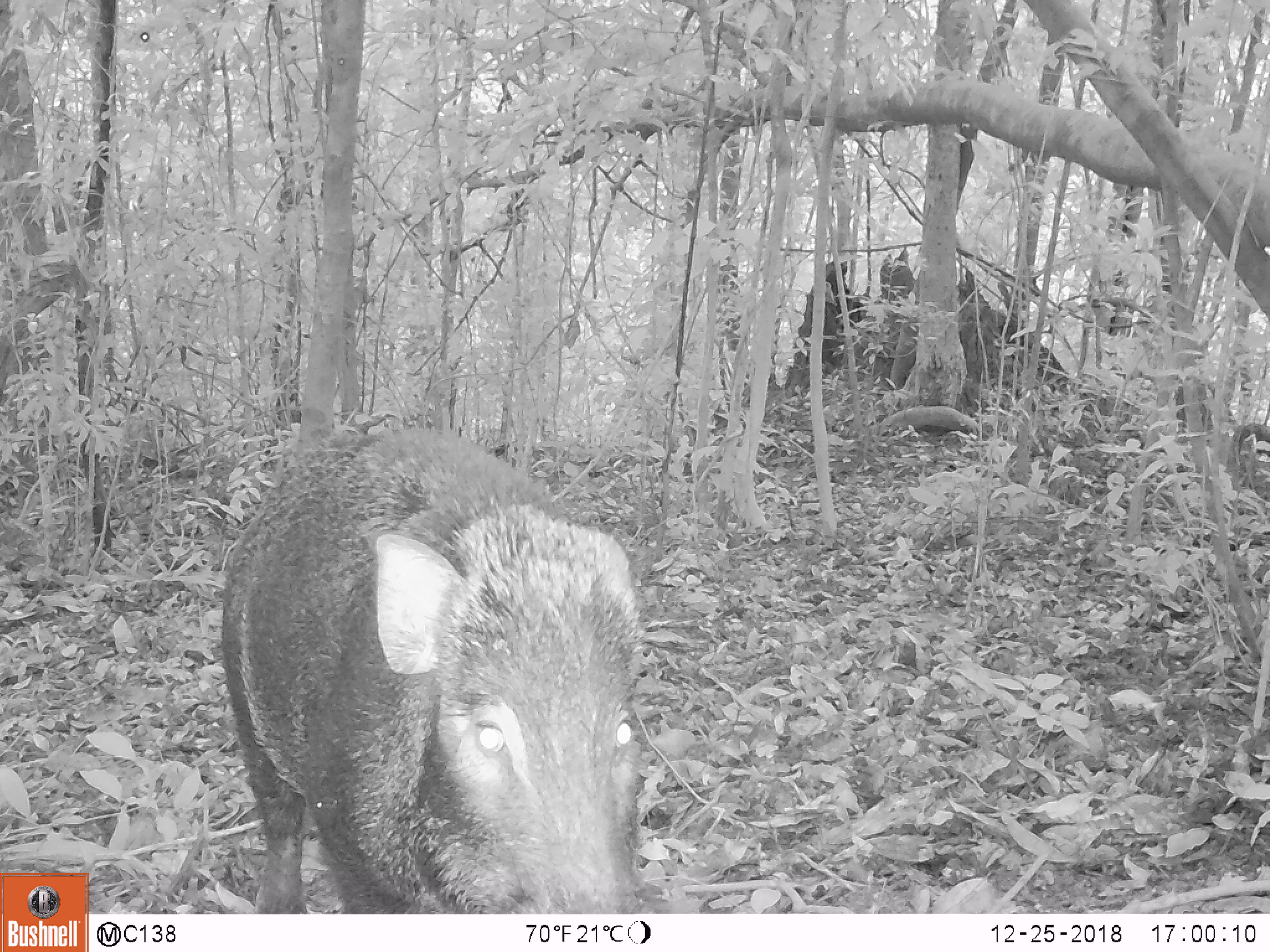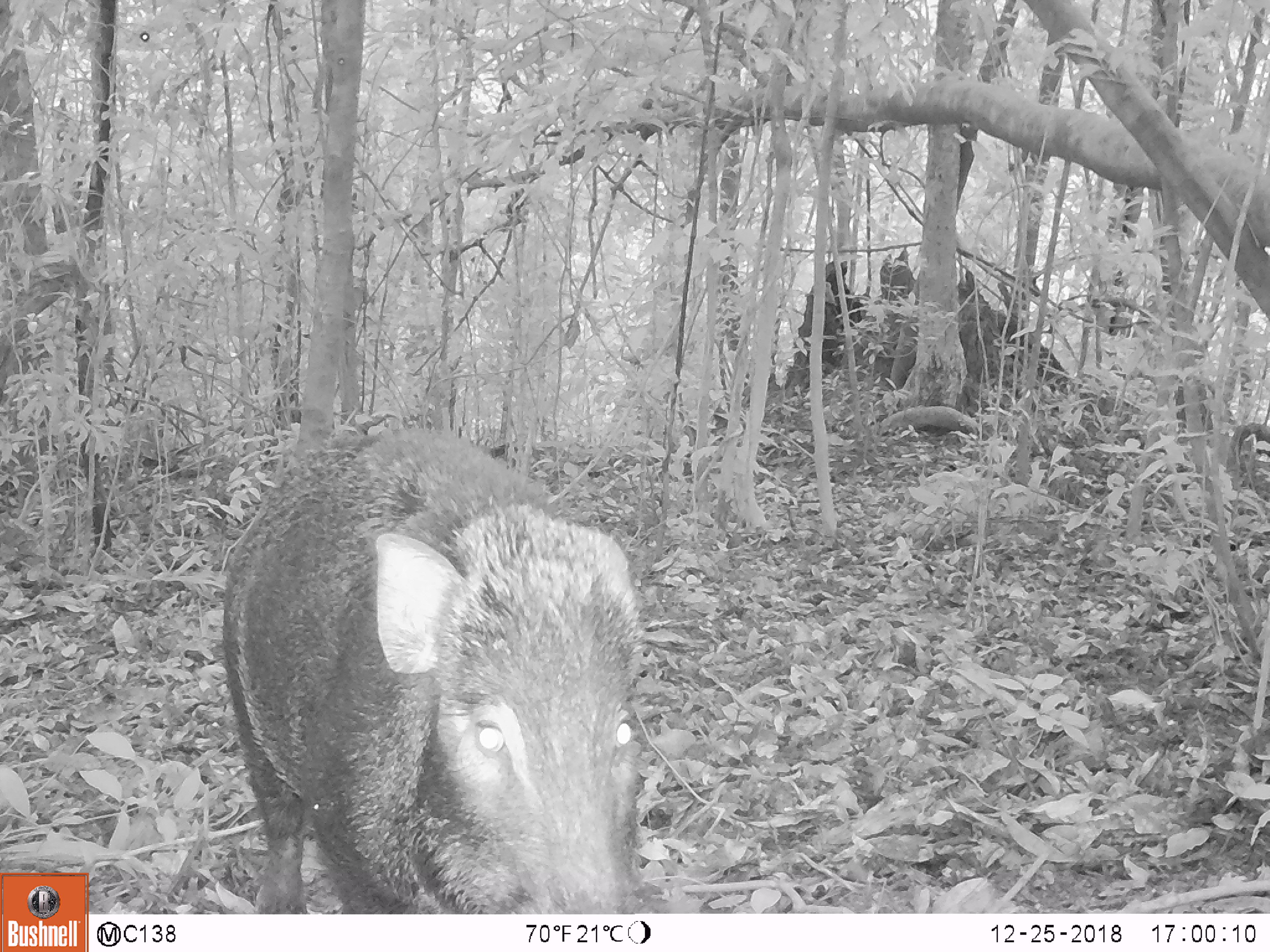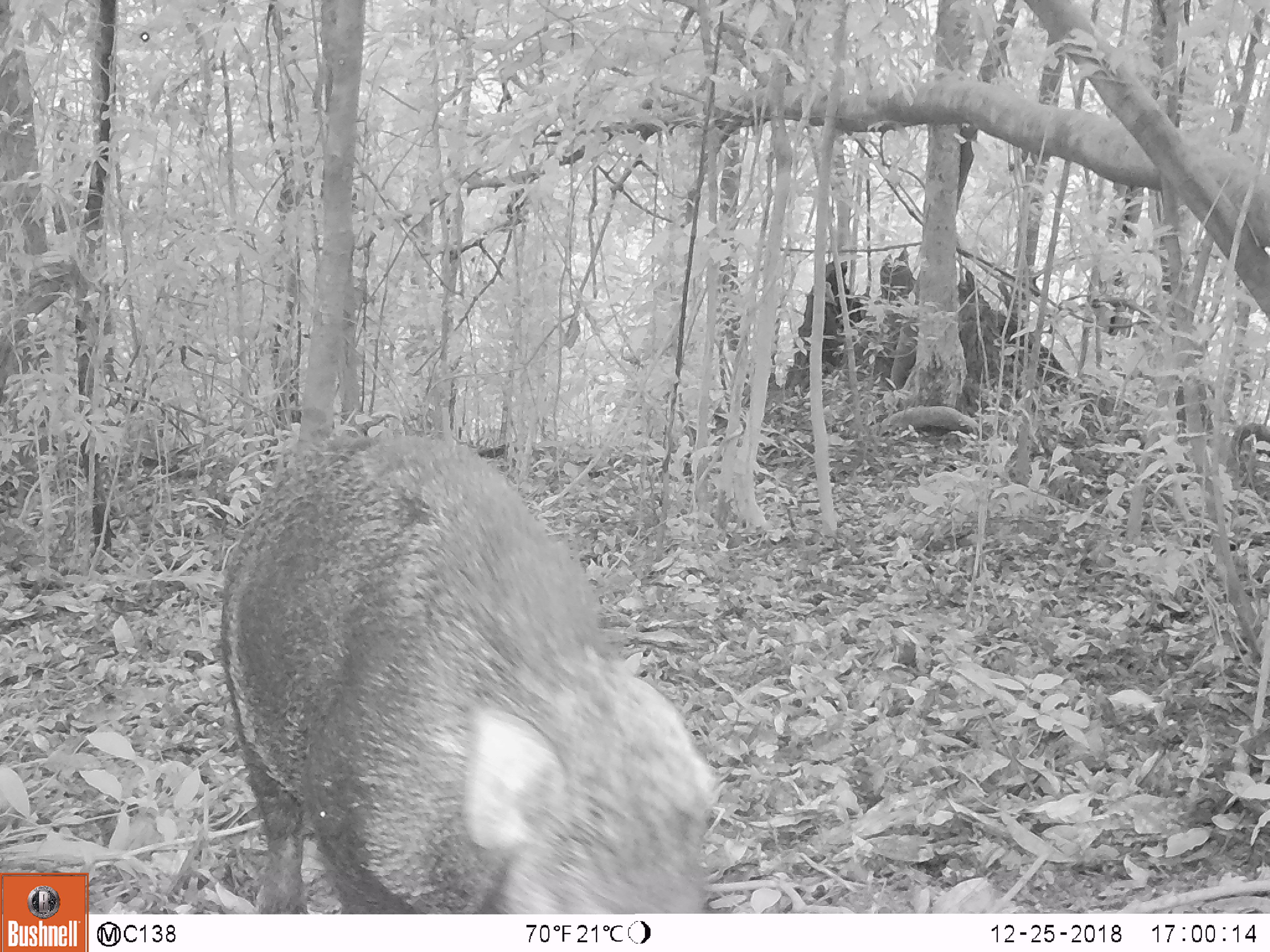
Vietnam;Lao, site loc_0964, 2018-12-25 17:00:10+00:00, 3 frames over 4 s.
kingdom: Animalia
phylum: Chordata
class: Mammalia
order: Artiodactyla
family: Suidae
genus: Sus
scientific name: Sus scrofa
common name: eurasian wild pig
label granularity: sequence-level